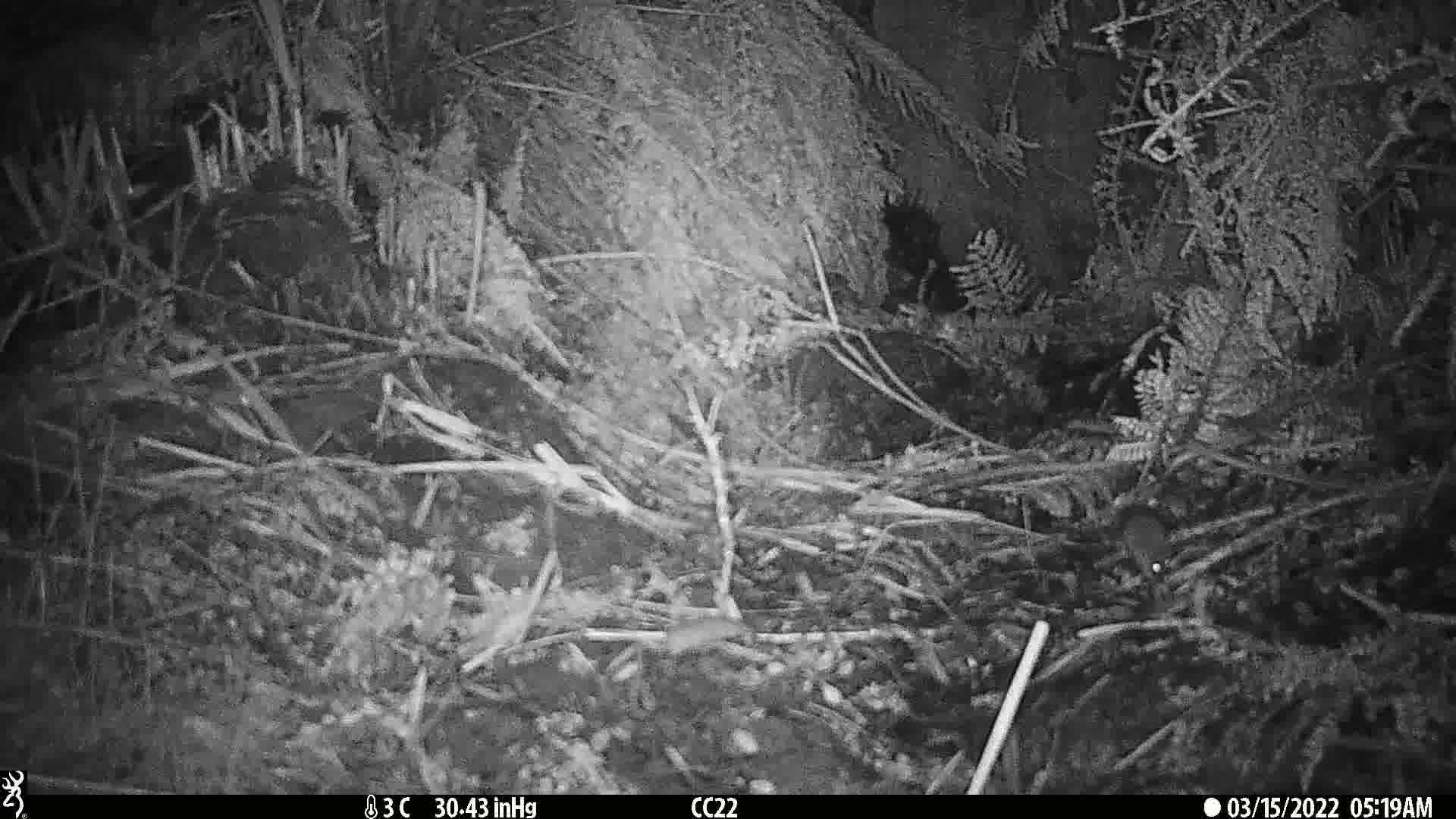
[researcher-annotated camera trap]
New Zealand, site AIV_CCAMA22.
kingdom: Animalia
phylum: Chordata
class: Mammalia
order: Rodentia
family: Muridae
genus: Mus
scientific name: Mus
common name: mouse